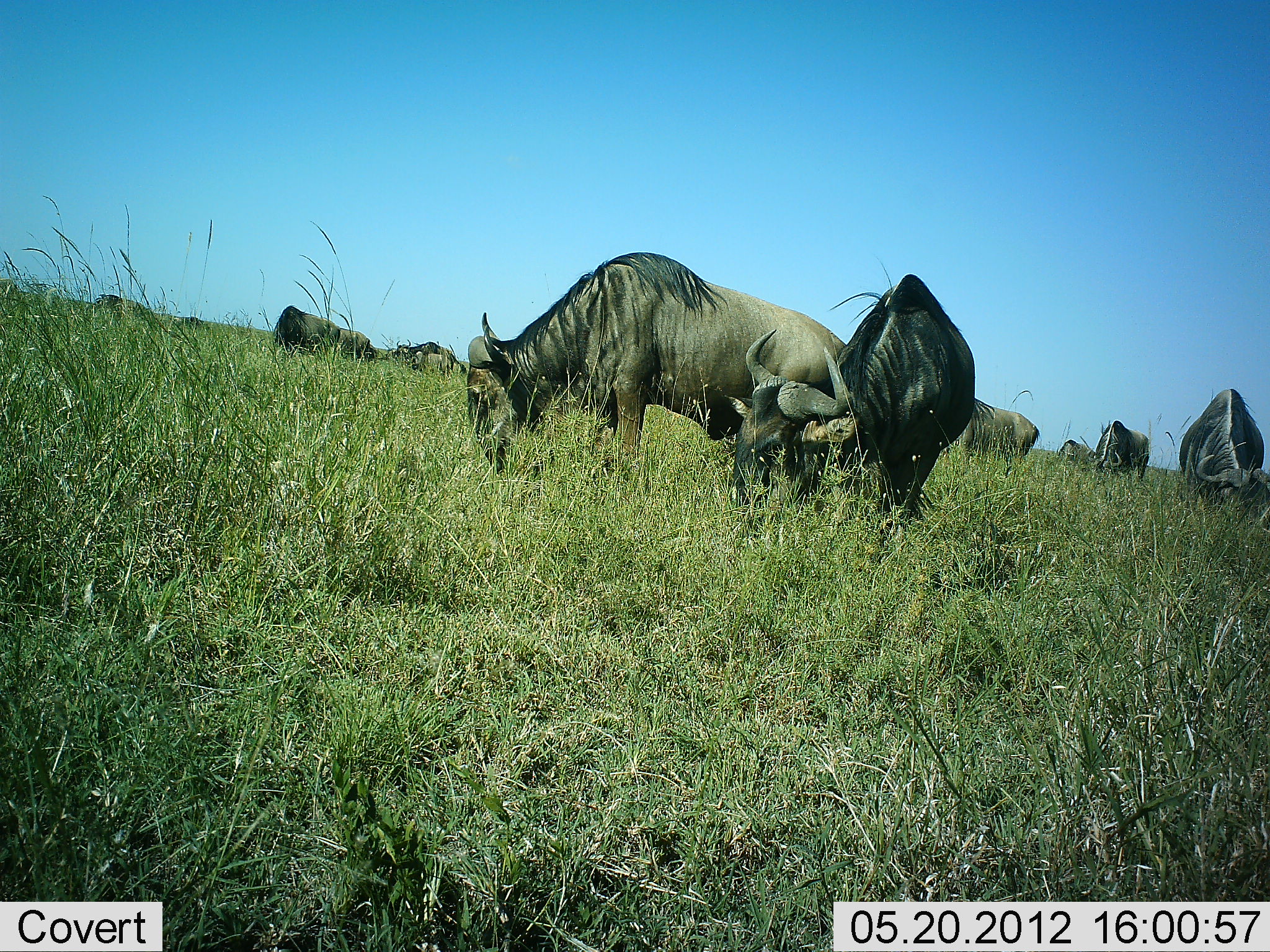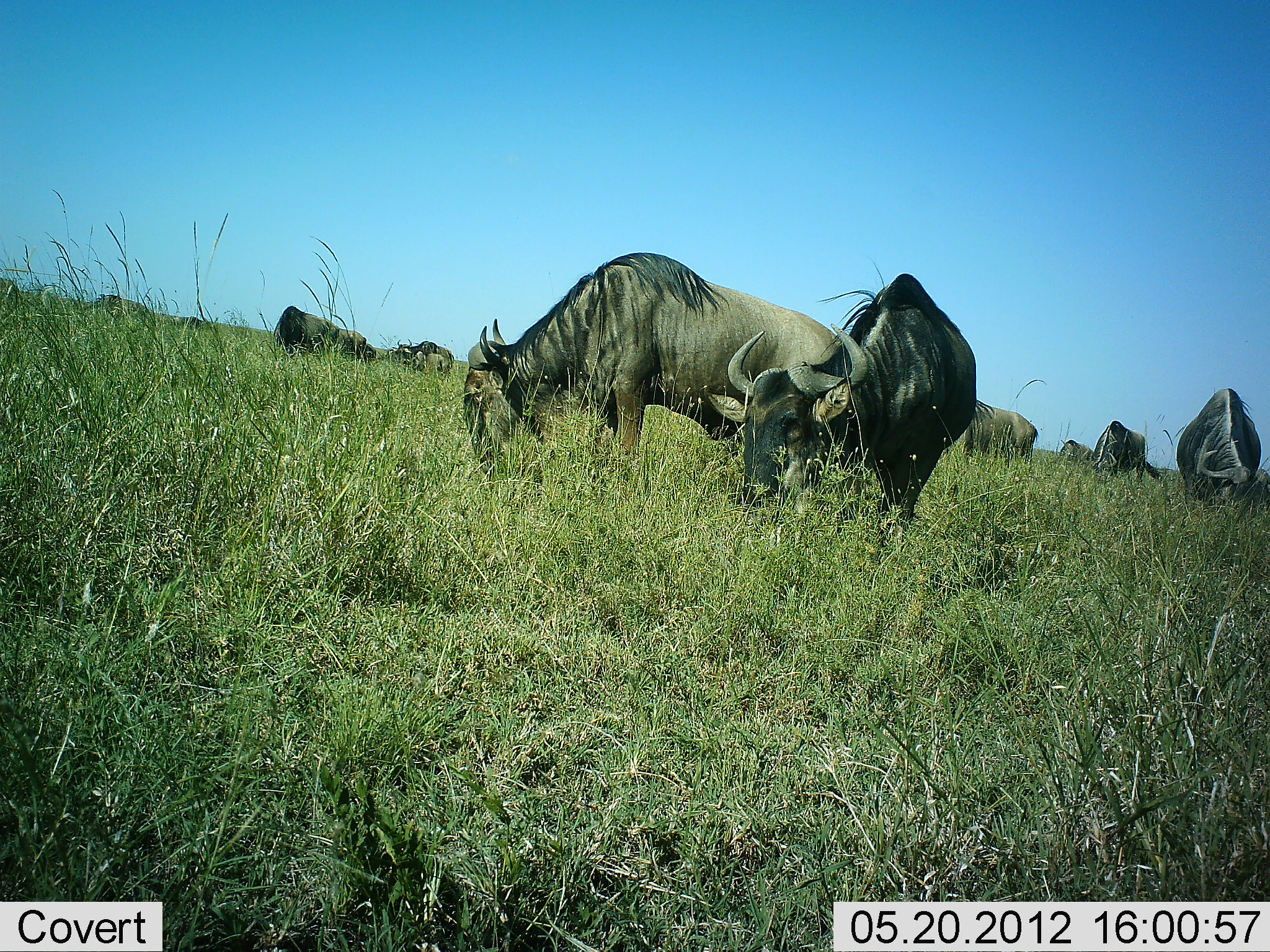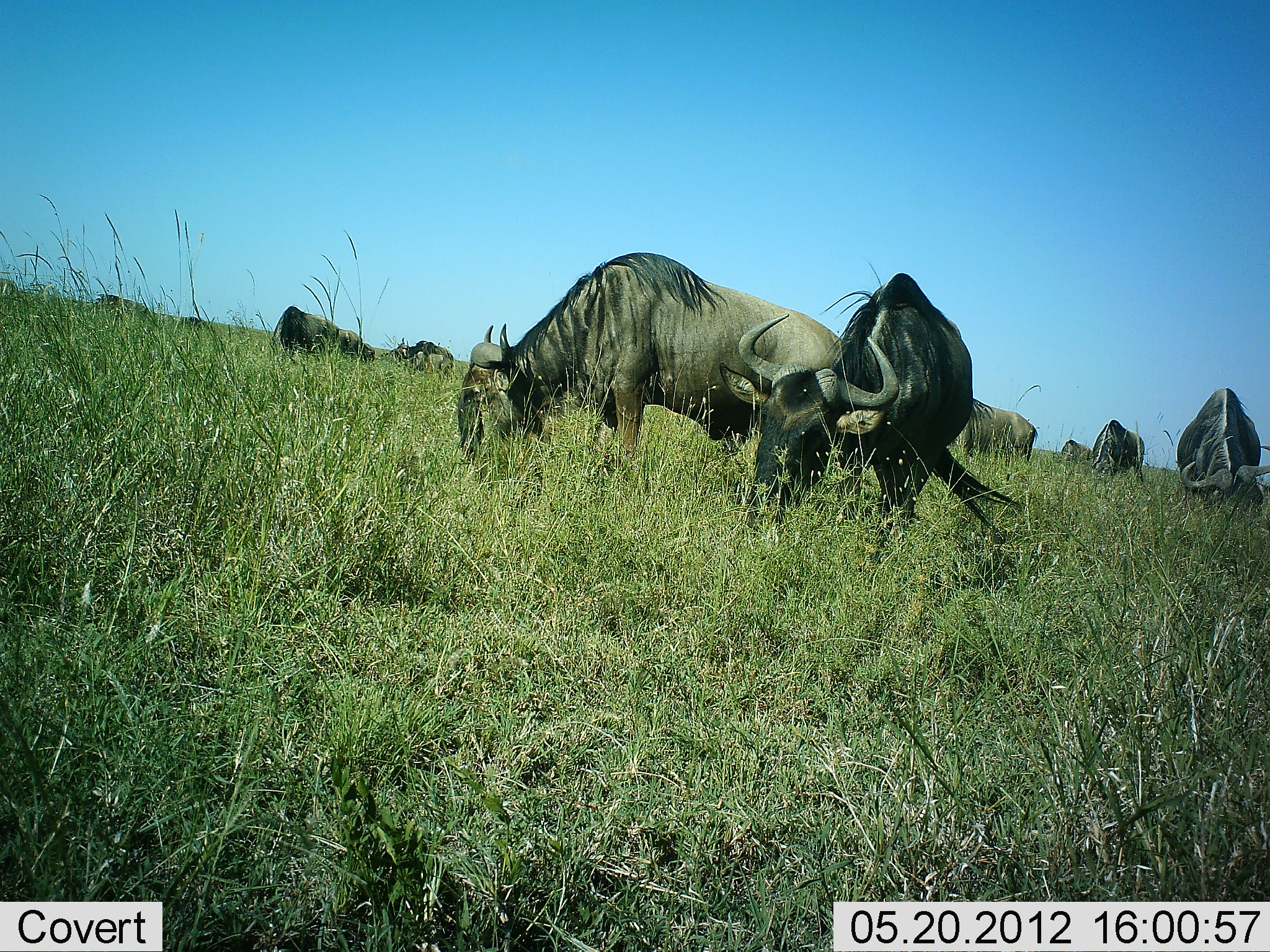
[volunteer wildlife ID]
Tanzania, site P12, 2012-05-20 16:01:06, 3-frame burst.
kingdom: Animalia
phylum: Chordata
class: Mammalia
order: Artiodactyla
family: Bovidae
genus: Connochaetes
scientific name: Connochaetes taurinus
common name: blue wildebeest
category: wildebeest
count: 9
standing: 30%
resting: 0%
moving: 10%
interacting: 0%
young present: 0%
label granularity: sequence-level